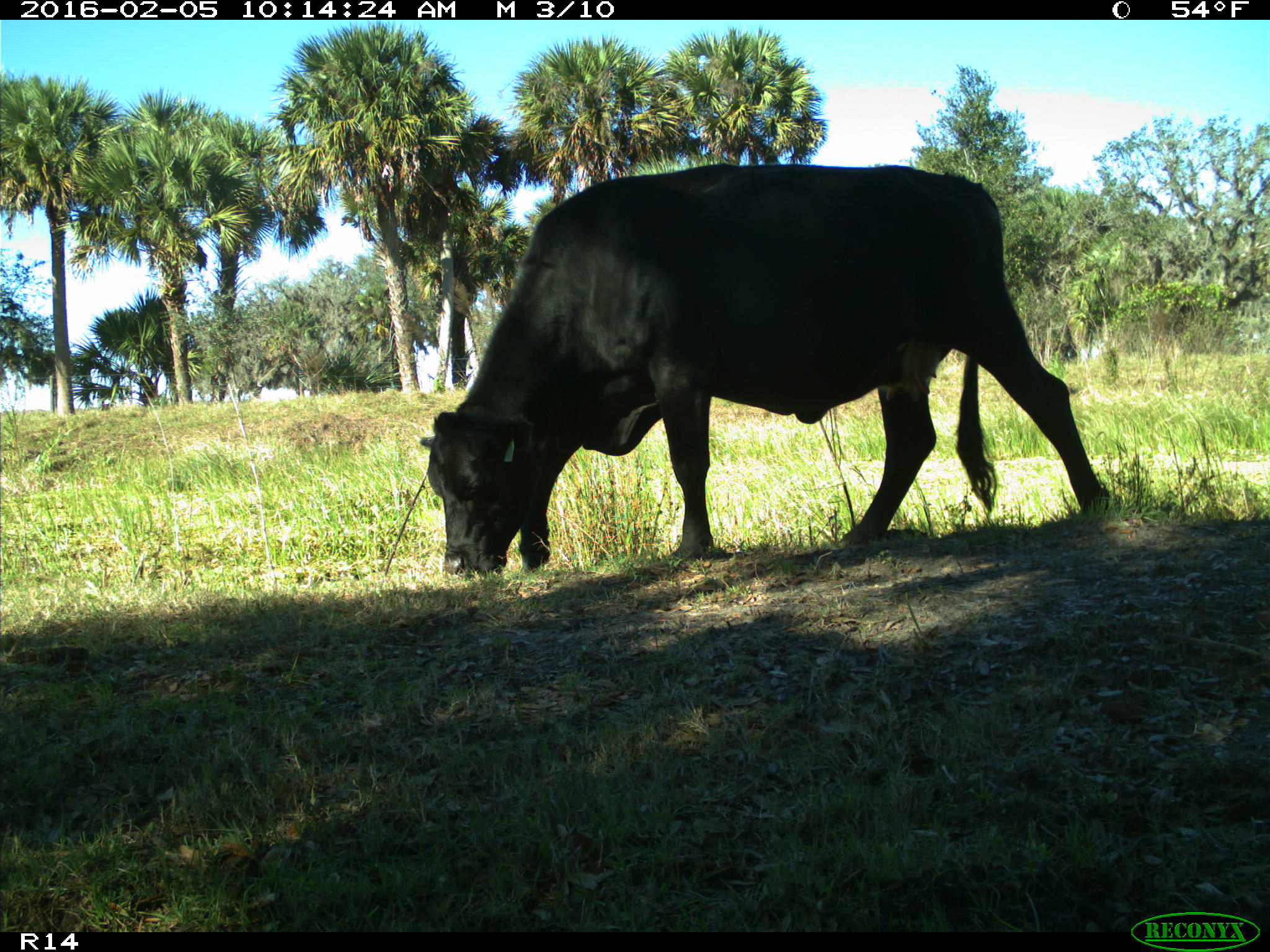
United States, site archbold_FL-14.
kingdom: Animalia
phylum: Chordata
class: Mammalia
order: Artiodactyla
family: Bovidae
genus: Bos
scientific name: Bos taurus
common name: domestic cow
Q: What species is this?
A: Bos taurus (domestic cow).